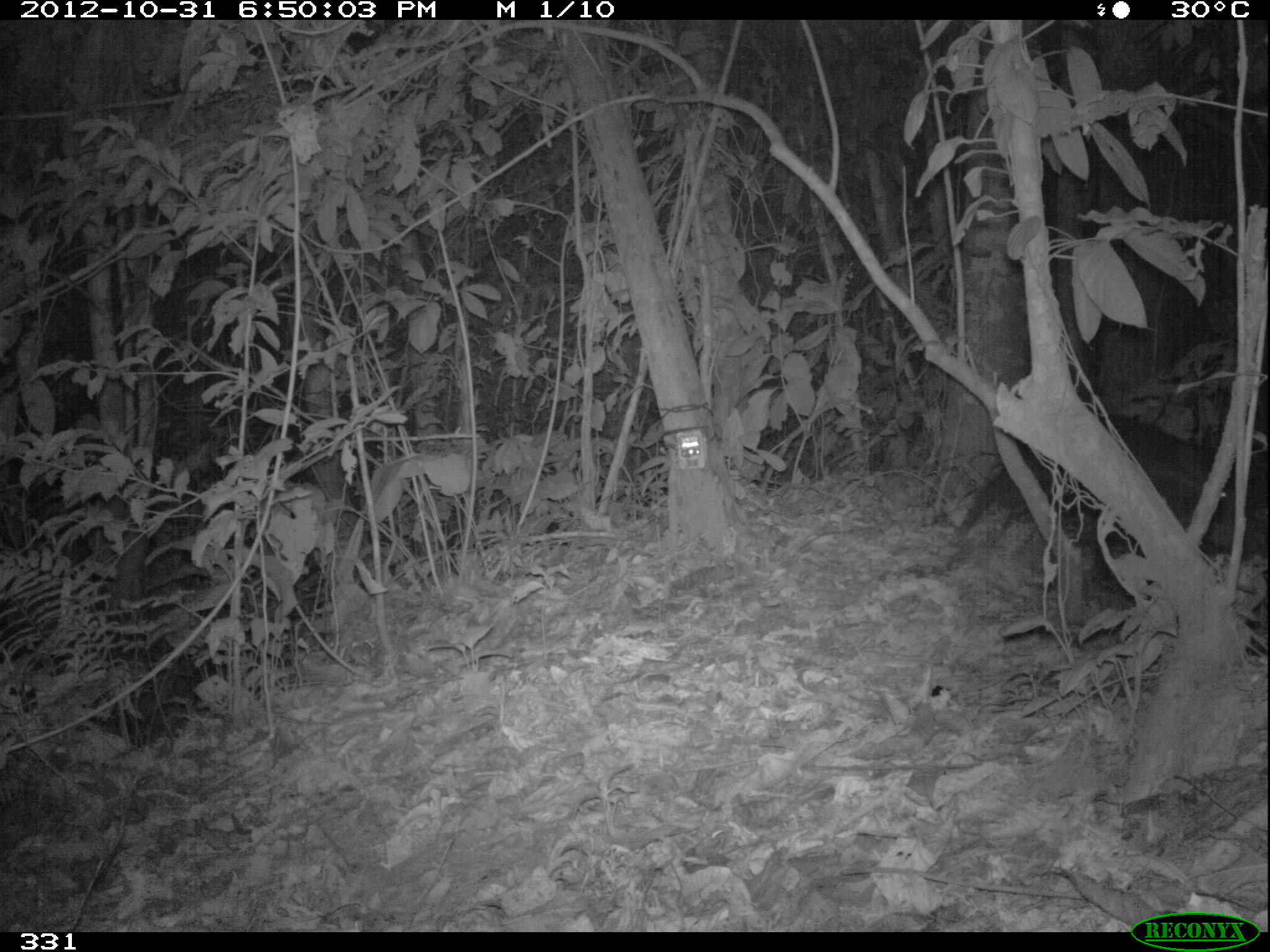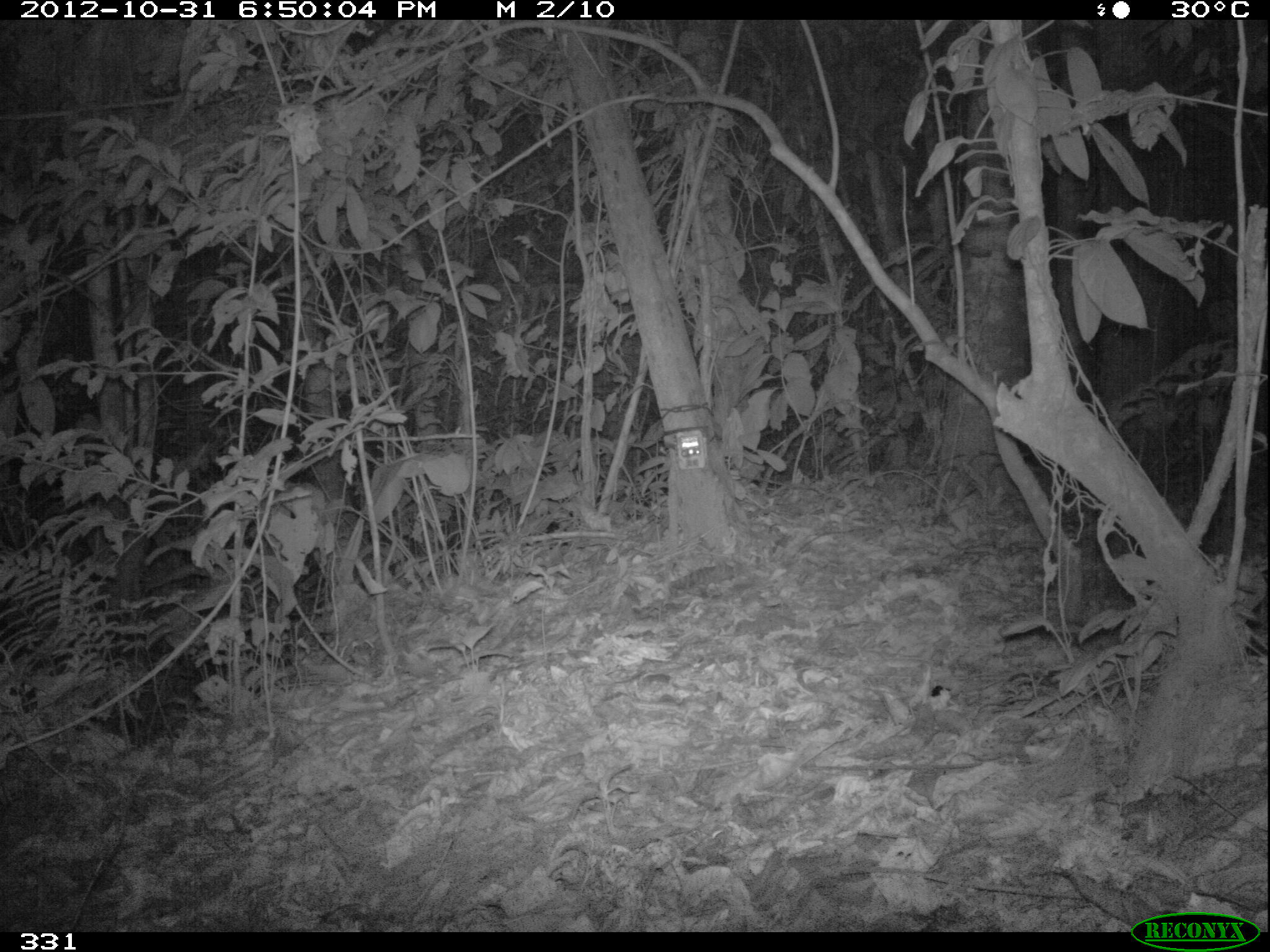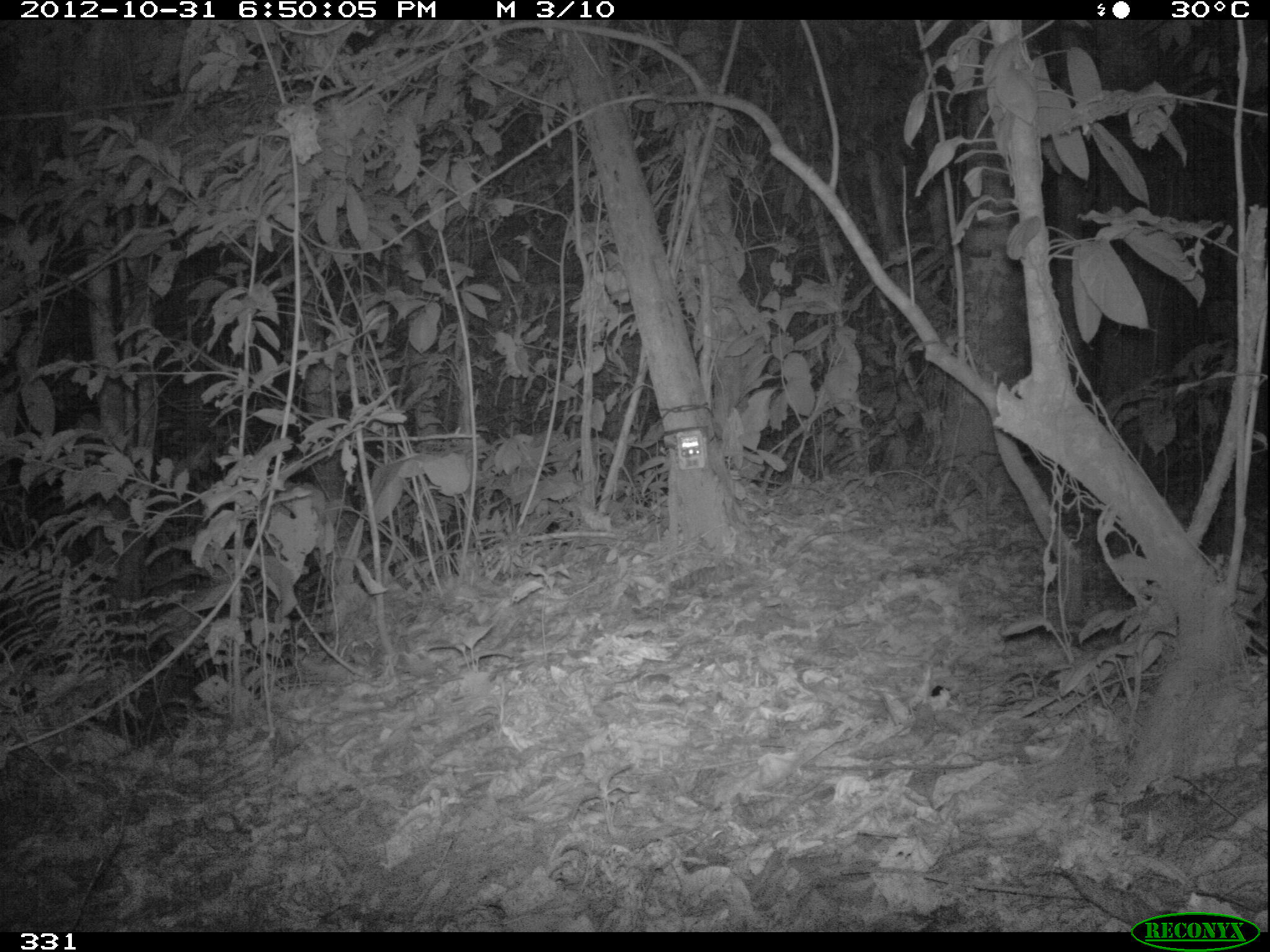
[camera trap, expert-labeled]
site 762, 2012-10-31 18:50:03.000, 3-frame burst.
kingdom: Animalia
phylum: Chordata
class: Mammalia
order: Artiodactyla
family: Tayassuidae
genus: Tayassu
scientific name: Tayassu pecari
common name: white-lipped peccary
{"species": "Tayassu pecari (white-lipped peccary)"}